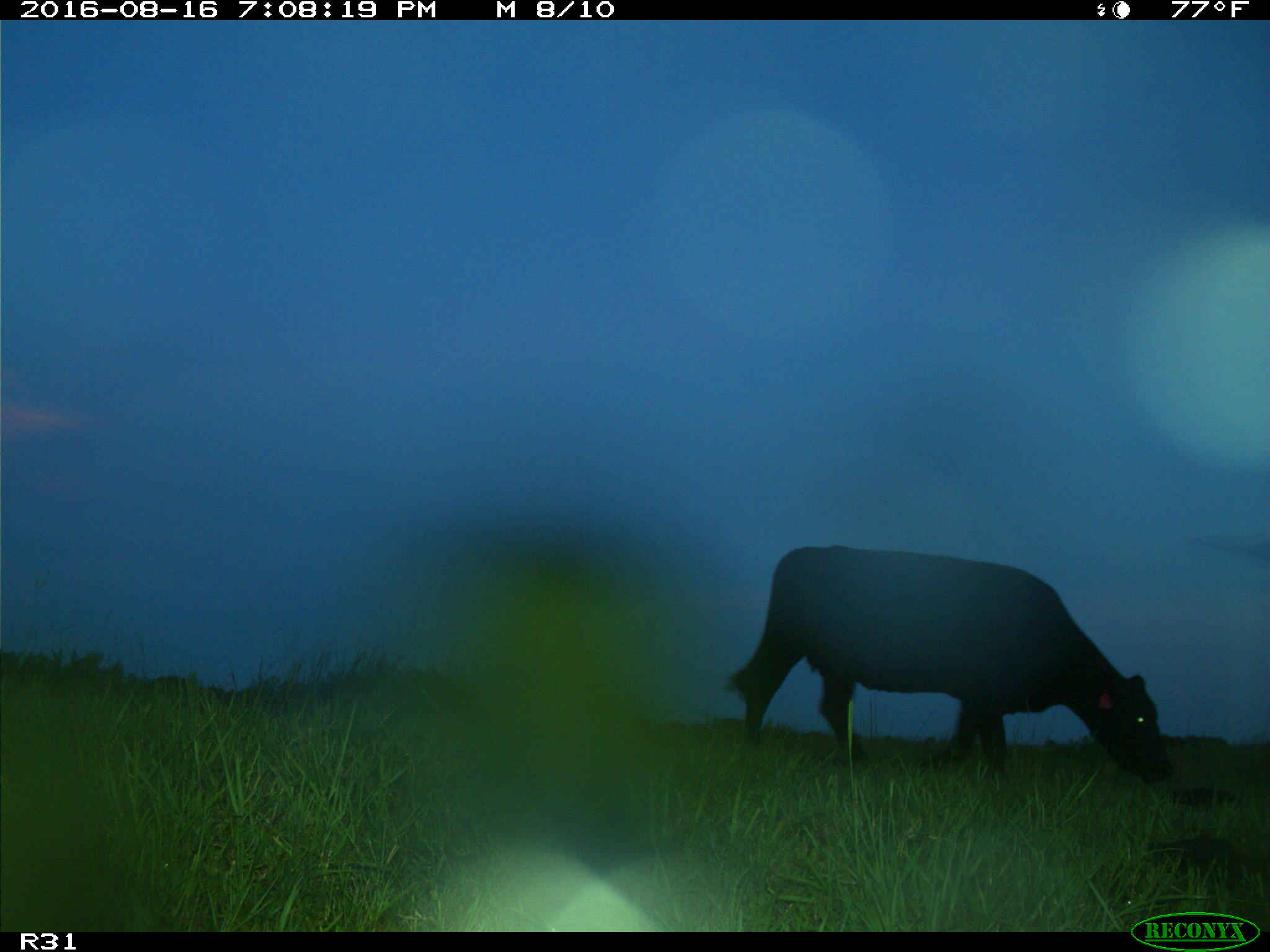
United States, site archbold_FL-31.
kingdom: Animalia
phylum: Chordata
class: Mammalia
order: Artiodactyla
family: Bovidae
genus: Bos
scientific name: Bos taurus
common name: domestic cow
Bos taurus (domestic cow).